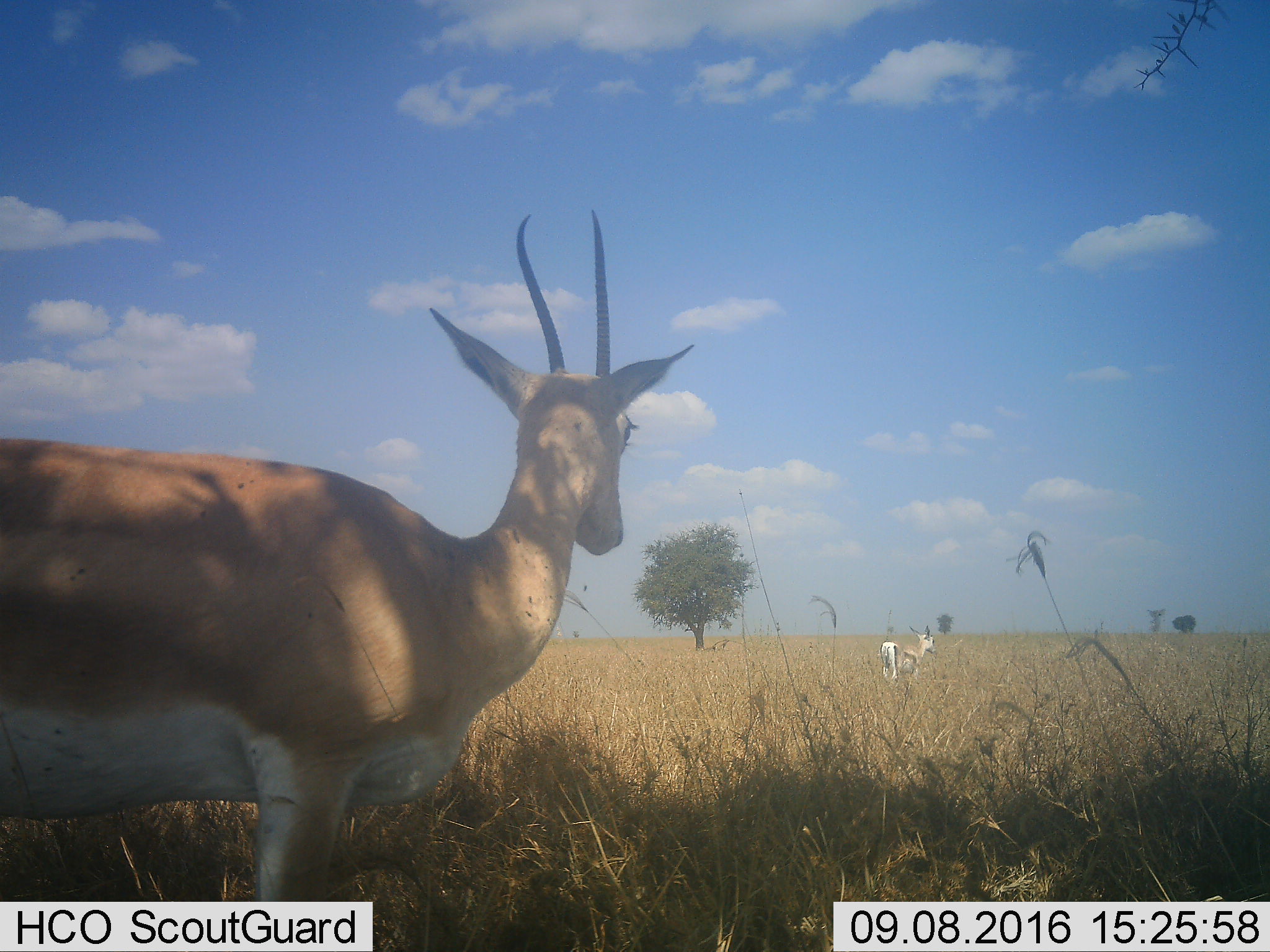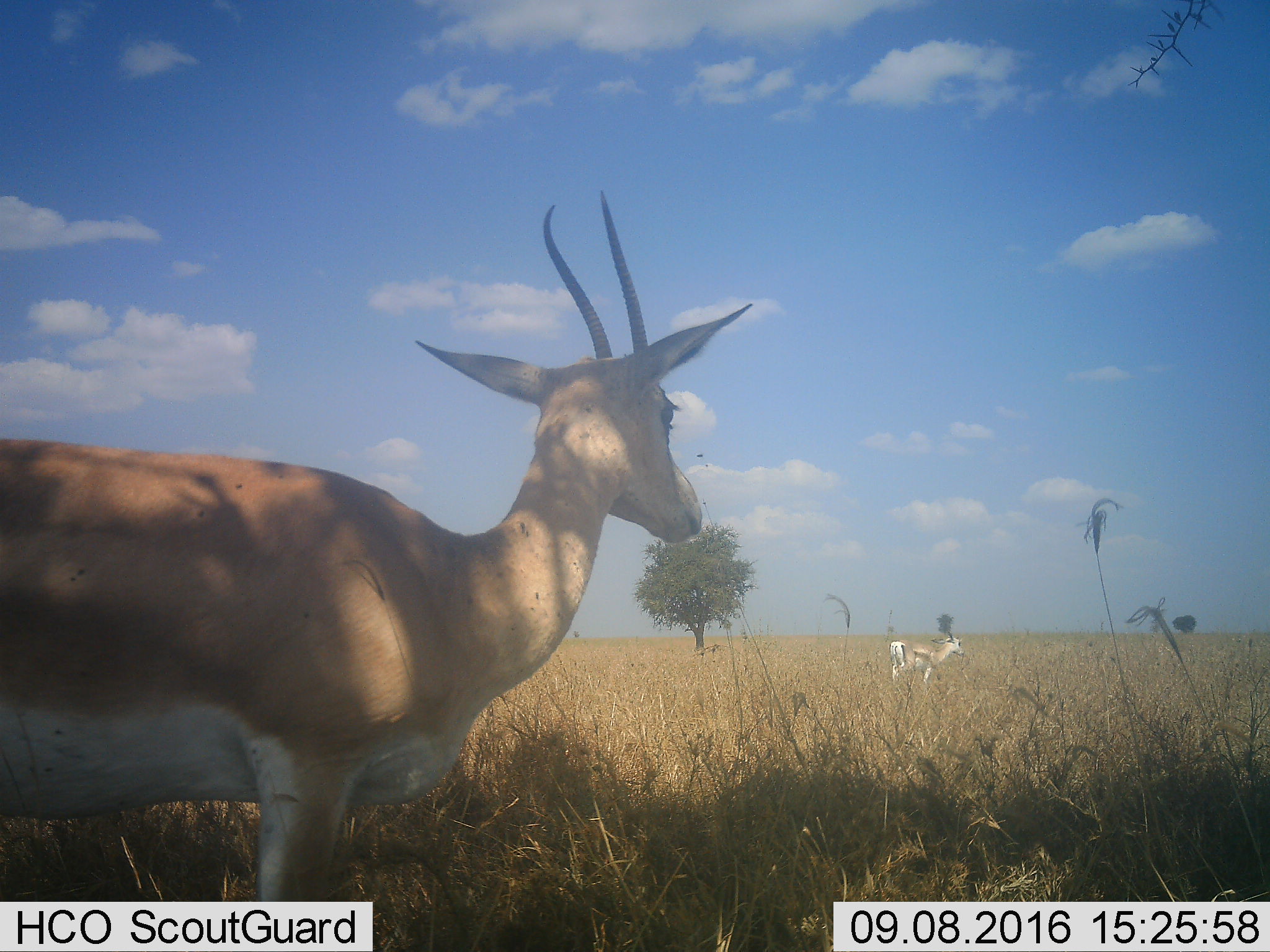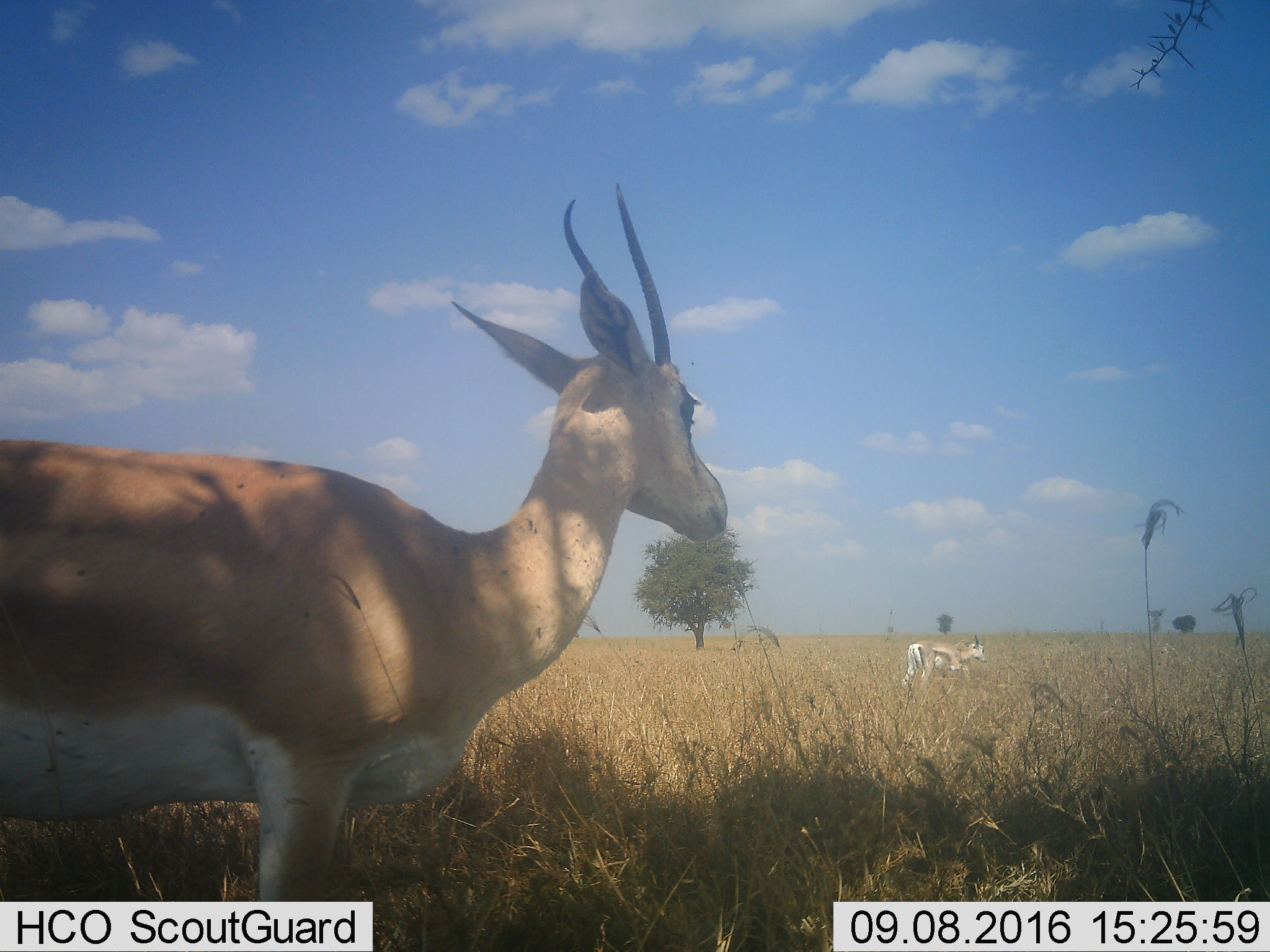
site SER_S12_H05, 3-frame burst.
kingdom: Animalia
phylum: Chordata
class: Mammalia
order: Artiodactyla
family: Bovidae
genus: Nanger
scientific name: Nanger granti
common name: grant's gazelle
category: gazellegrants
Gazellegrants (grant's gazelle) (Nanger granti), count 2. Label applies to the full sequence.